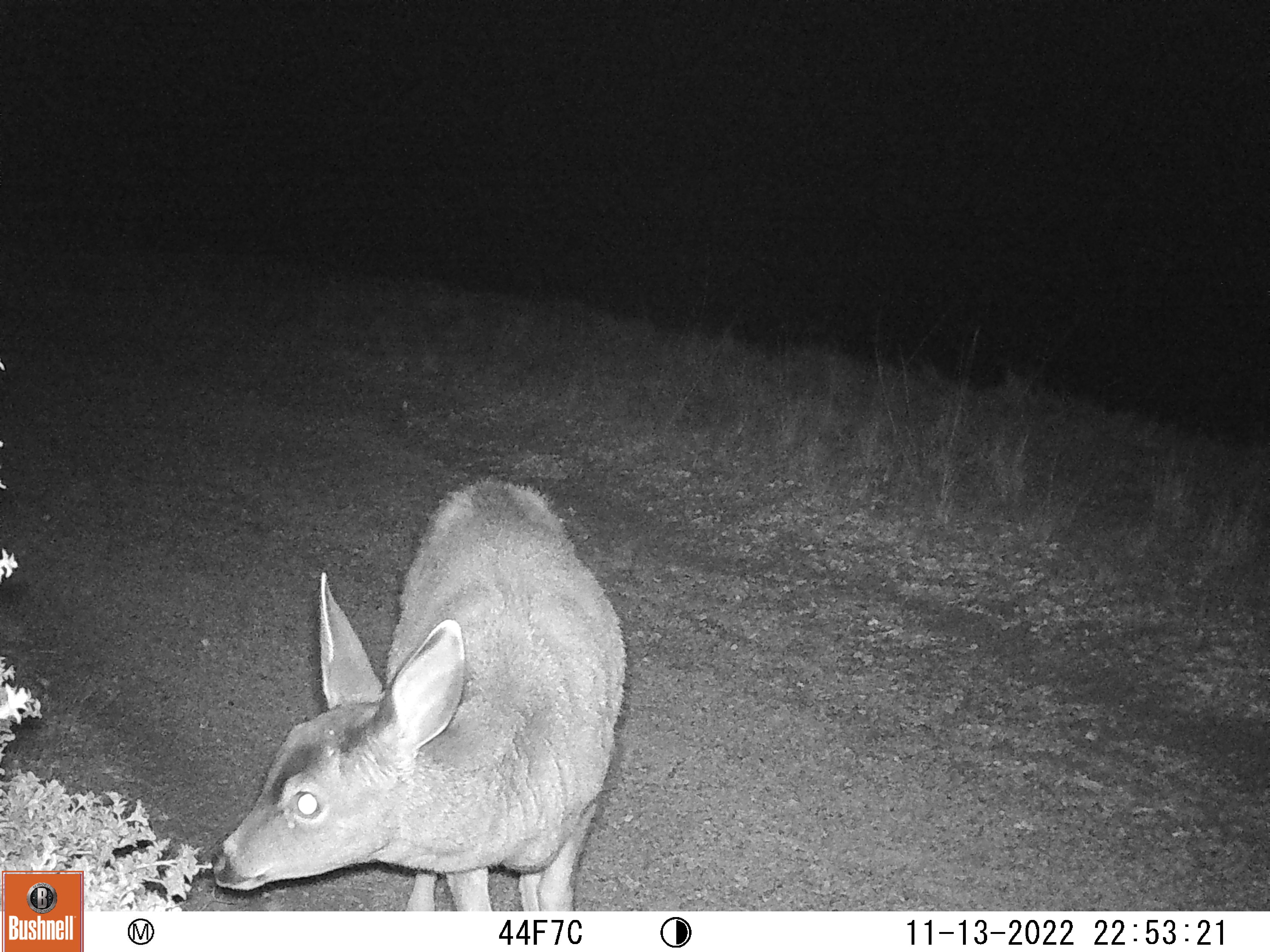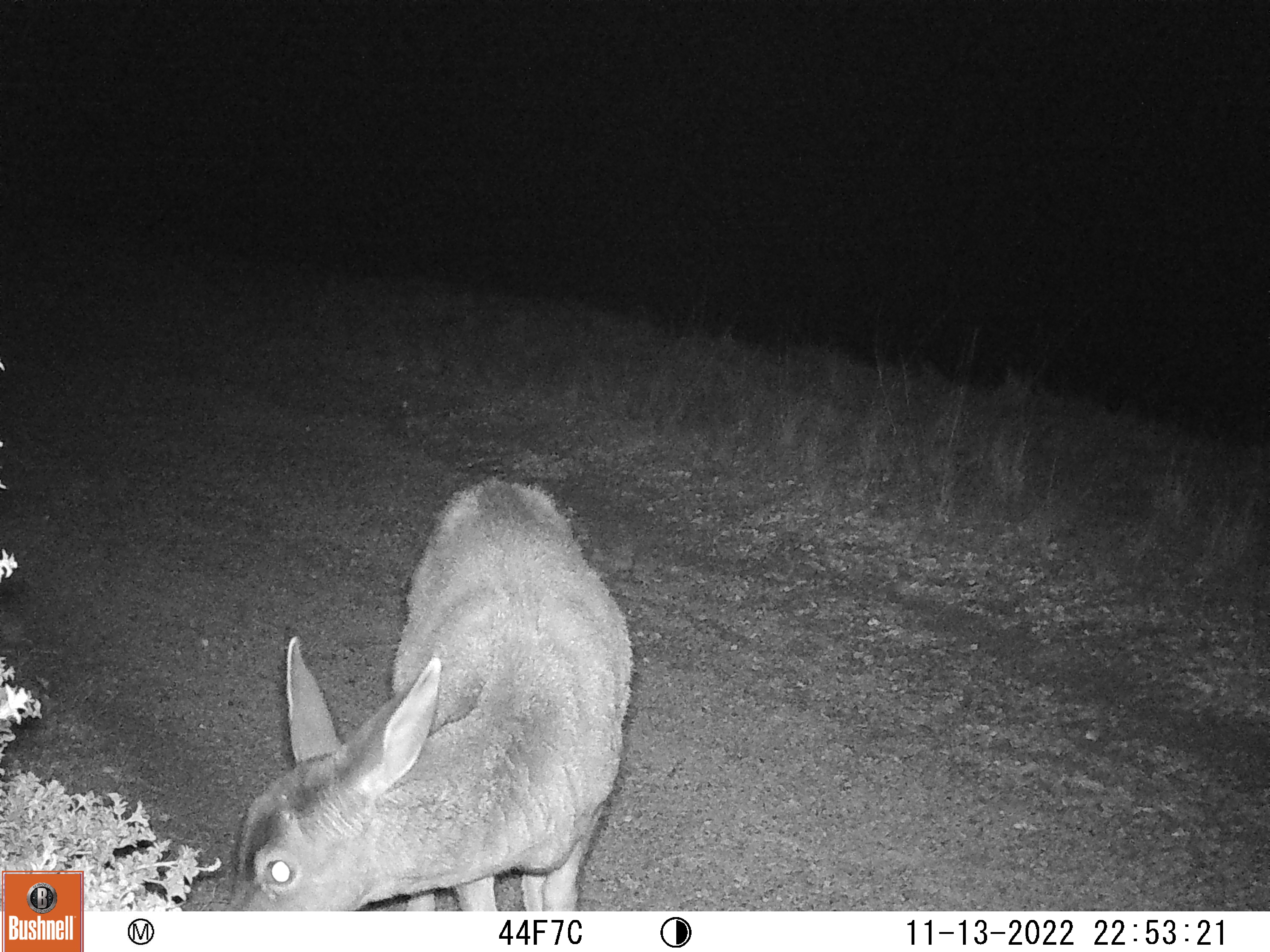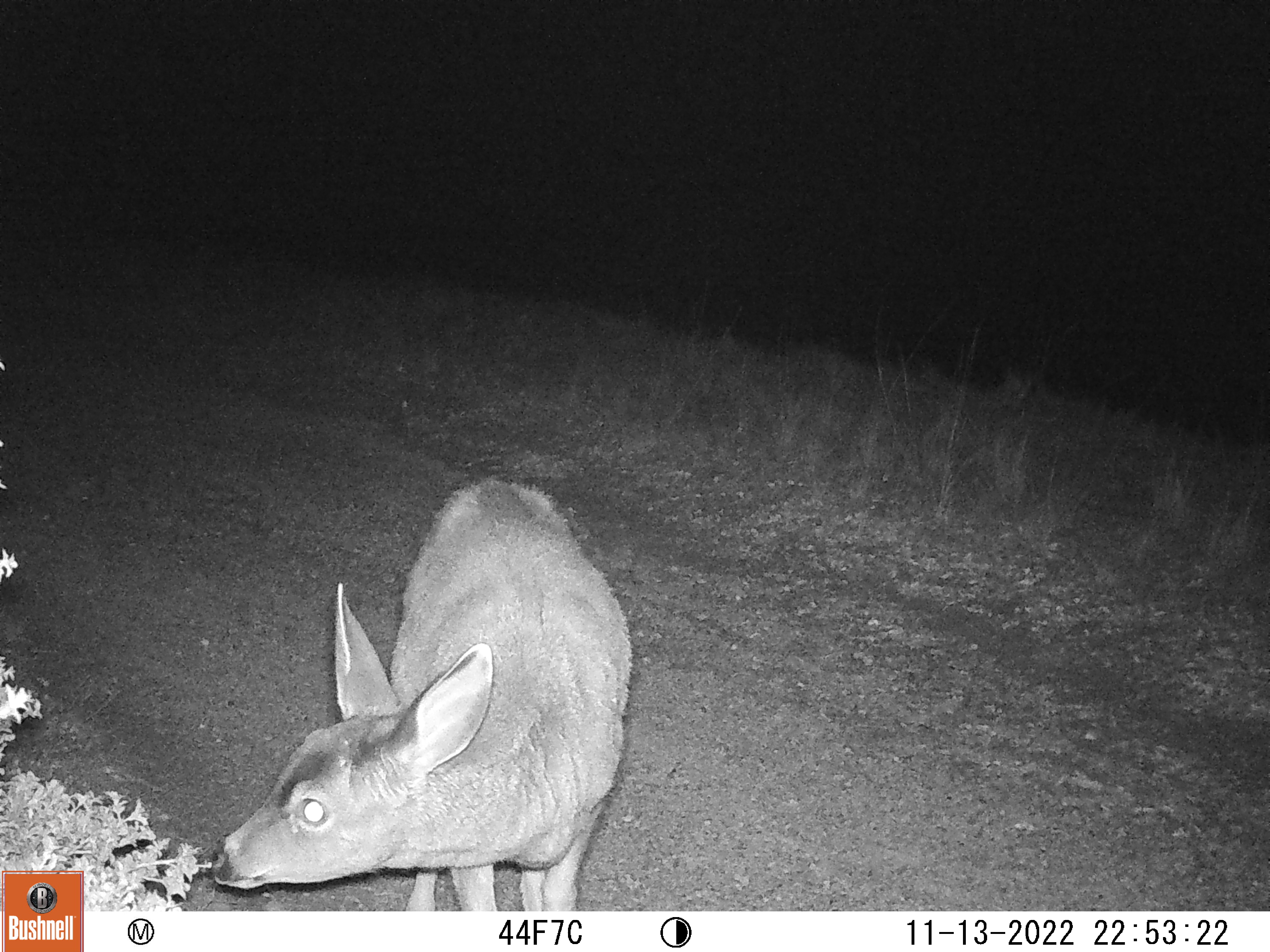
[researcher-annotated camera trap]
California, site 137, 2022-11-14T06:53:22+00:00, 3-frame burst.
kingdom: Animalia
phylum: Chordata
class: Mammalia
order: Artiodactyla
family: Cervidae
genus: Odocoileus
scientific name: Odocoileus hemionus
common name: mule deer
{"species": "mule deer (Odocoileus hemionus)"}